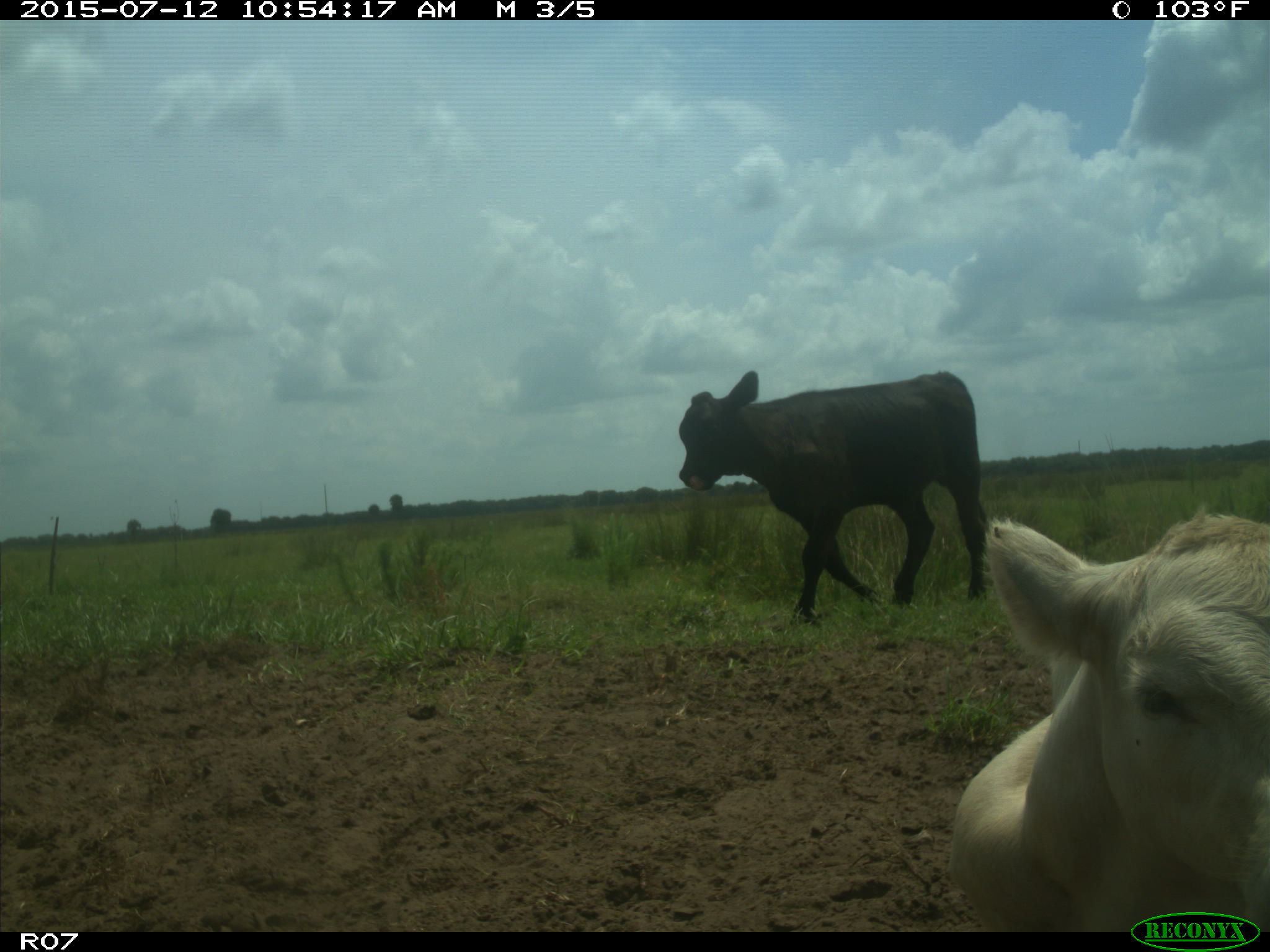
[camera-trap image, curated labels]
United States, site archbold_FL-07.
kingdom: Animalia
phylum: Chordata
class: Mammalia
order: Artiodactyla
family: Bovidae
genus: Bos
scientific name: Bos taurus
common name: domestic cow